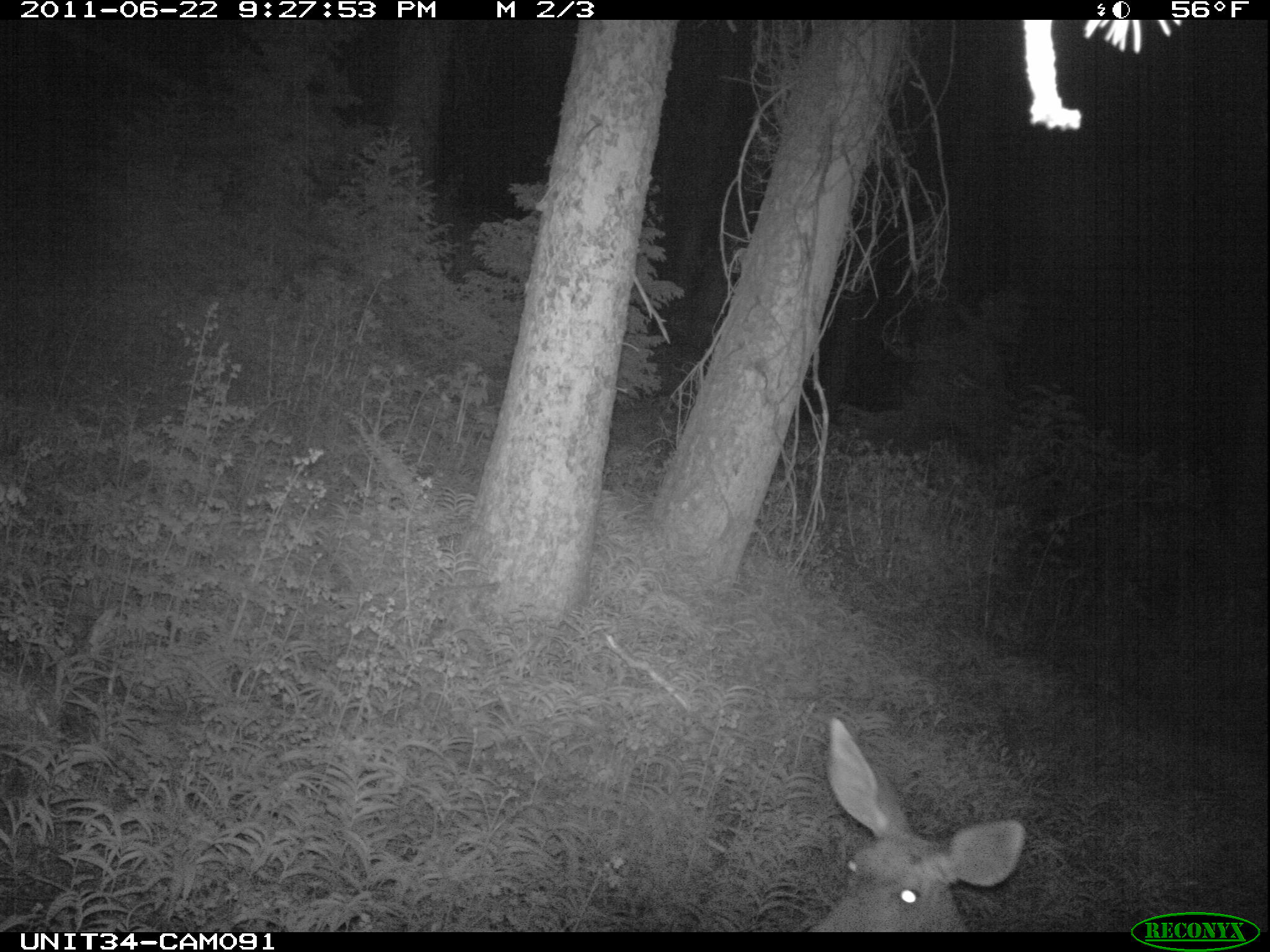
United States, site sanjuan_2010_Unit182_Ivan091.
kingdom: Animalia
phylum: Chordata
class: Mammalia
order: Artiodactyla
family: Cervidae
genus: Odocoileus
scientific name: Odocoileus hemionus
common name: mule deer